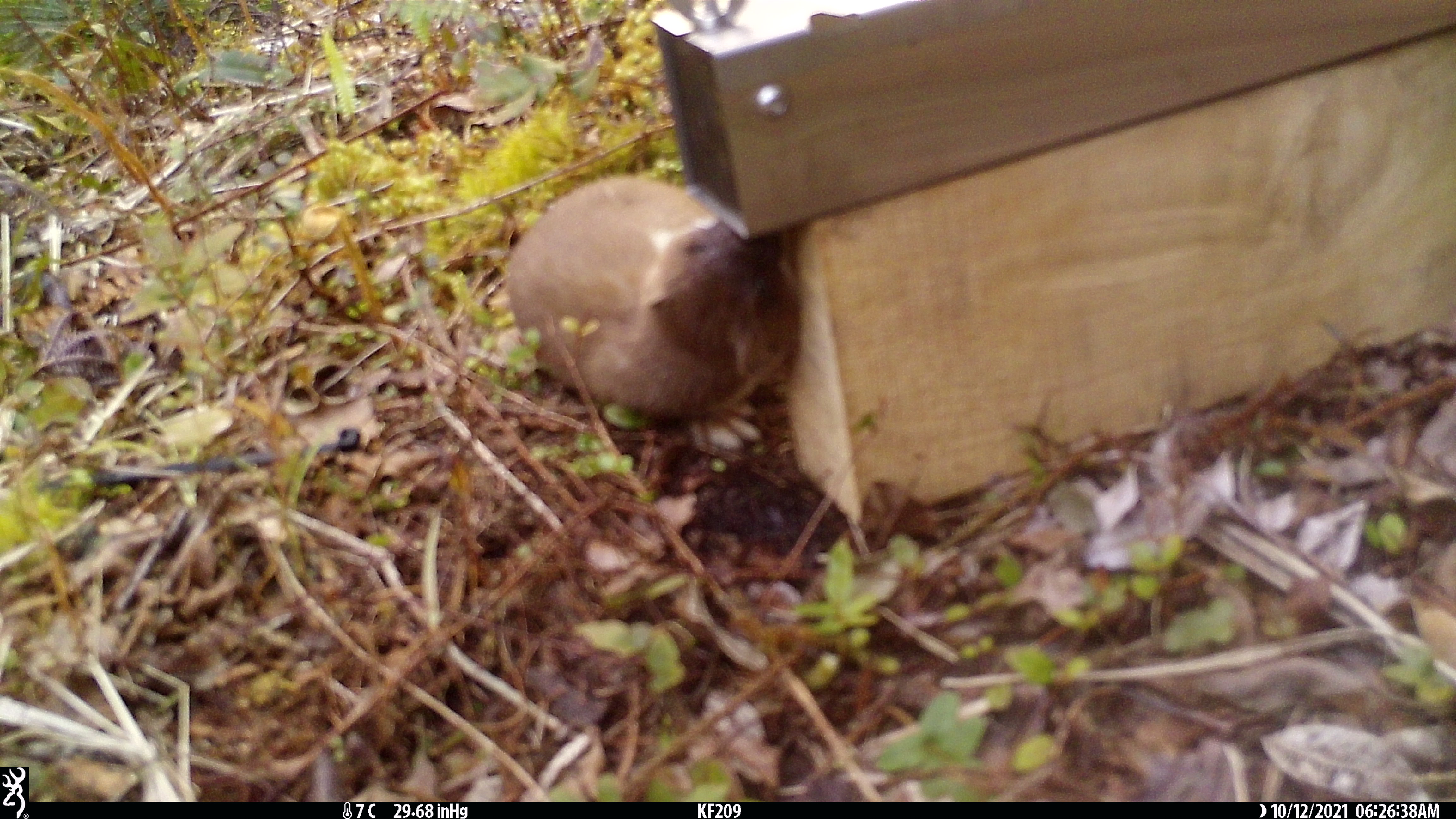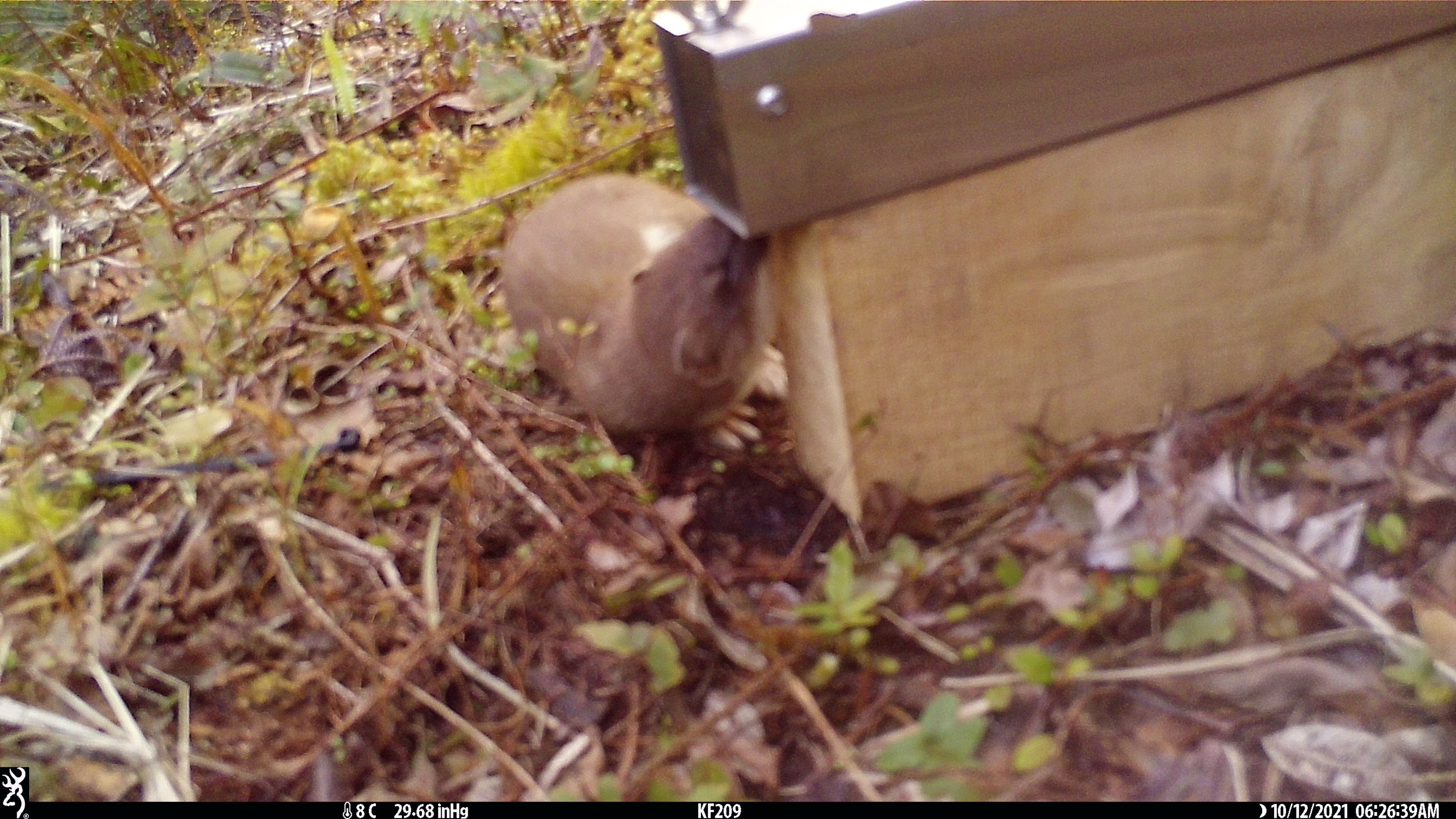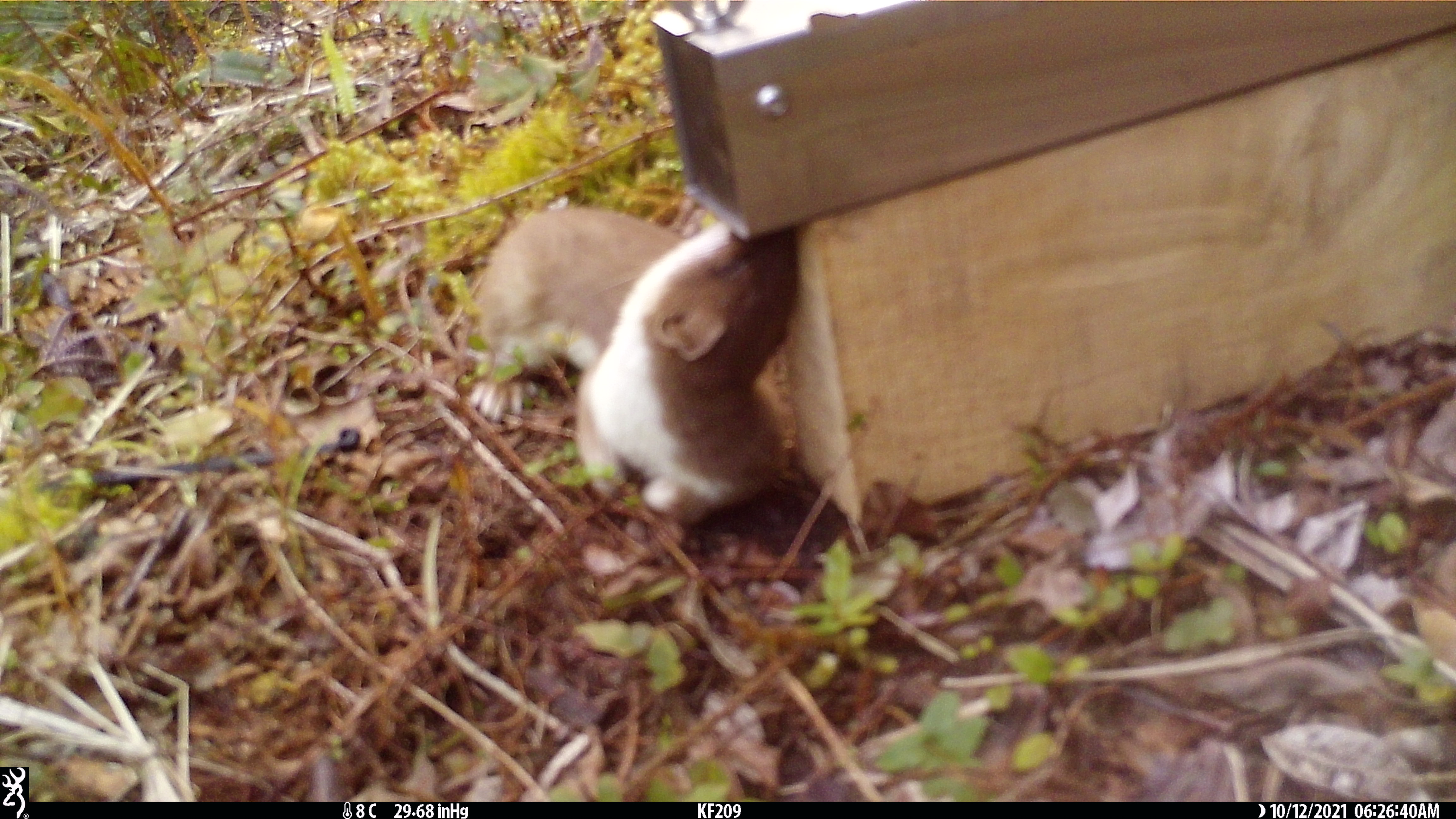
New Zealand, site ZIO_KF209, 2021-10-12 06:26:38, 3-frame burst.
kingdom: Animalia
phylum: Chordata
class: Mammalia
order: Carnivora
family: Mustelidae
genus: Mustela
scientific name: Mustela erminea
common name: stoat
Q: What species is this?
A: Stoat (Mustela erminea).